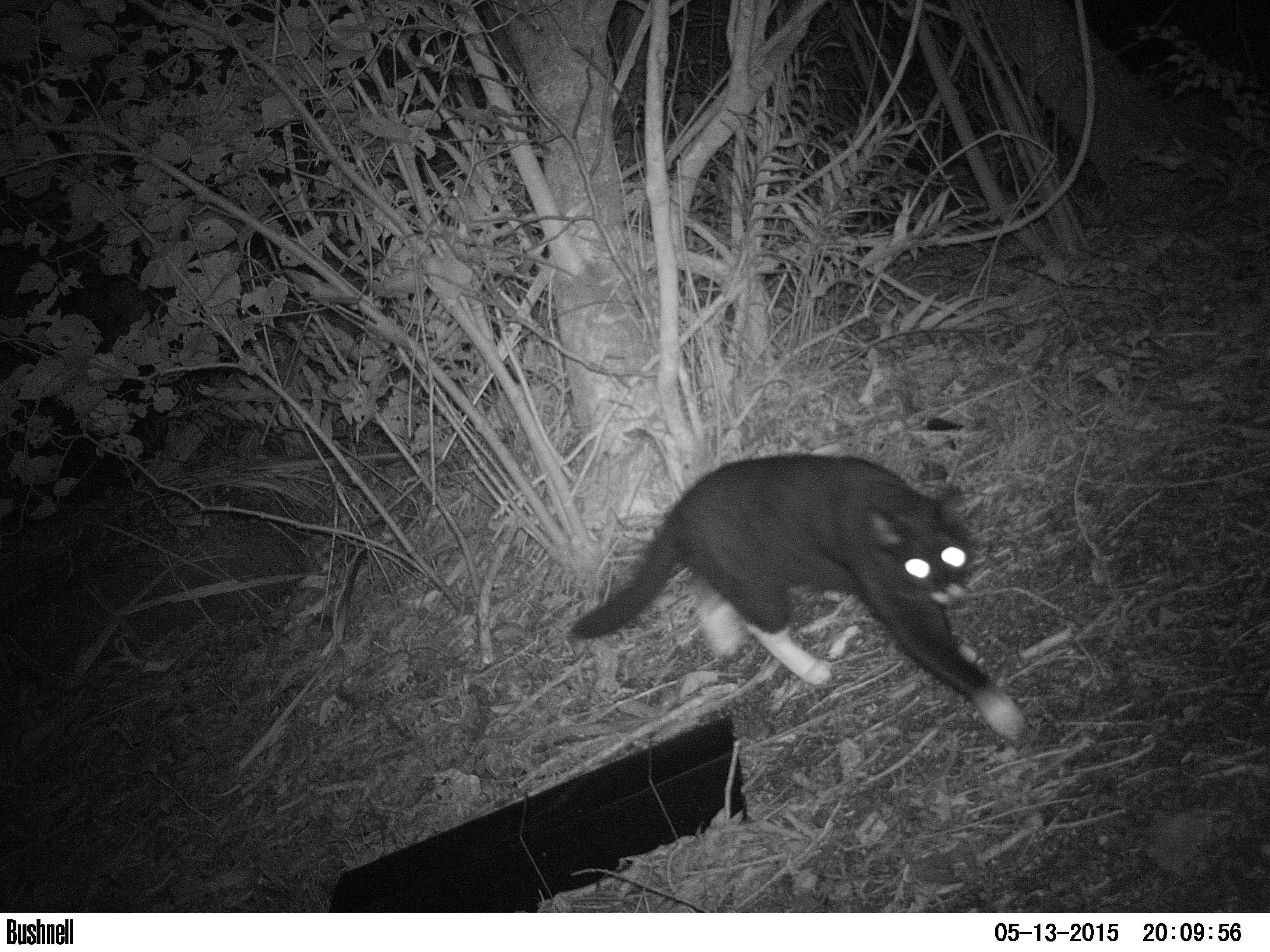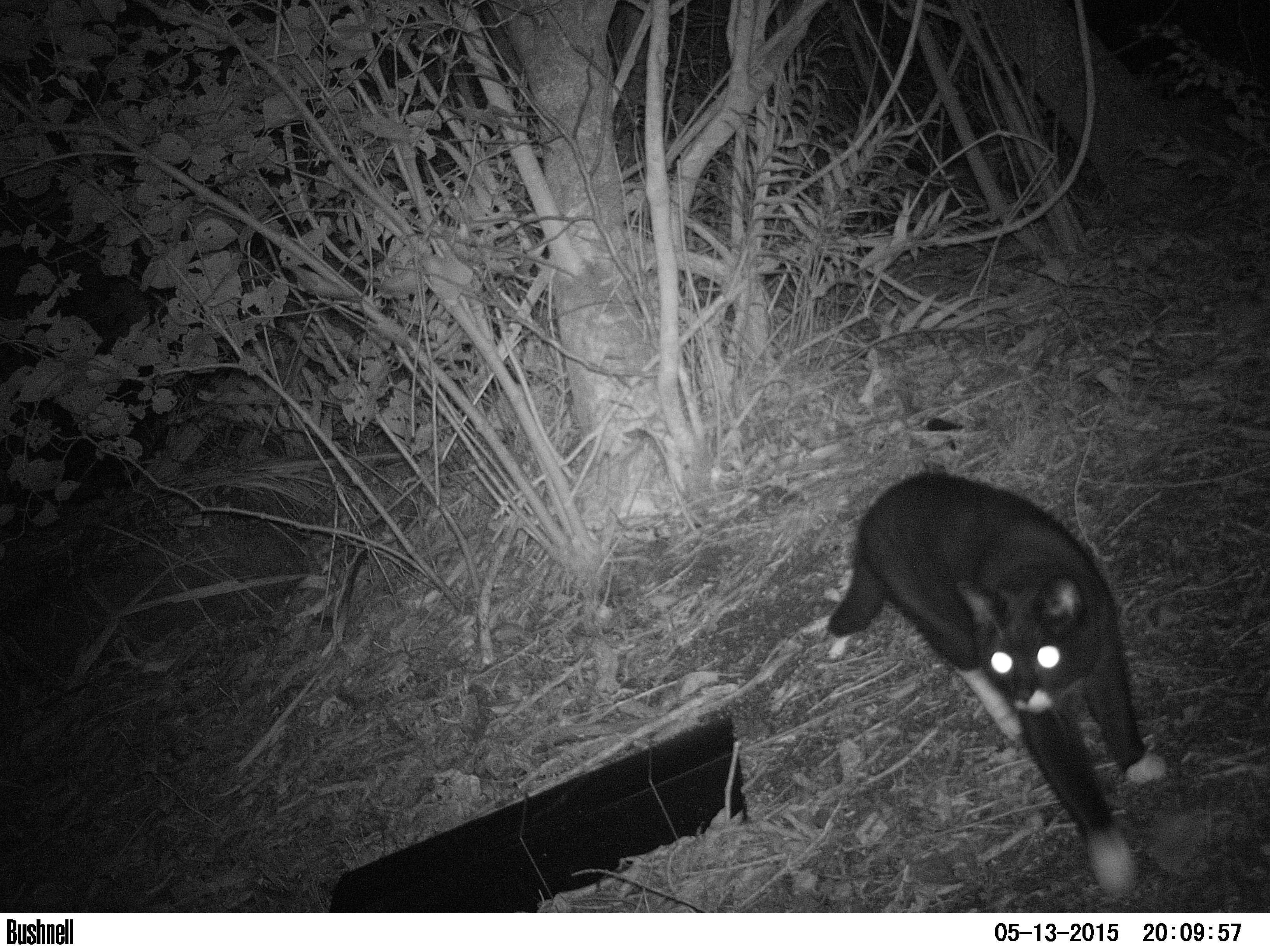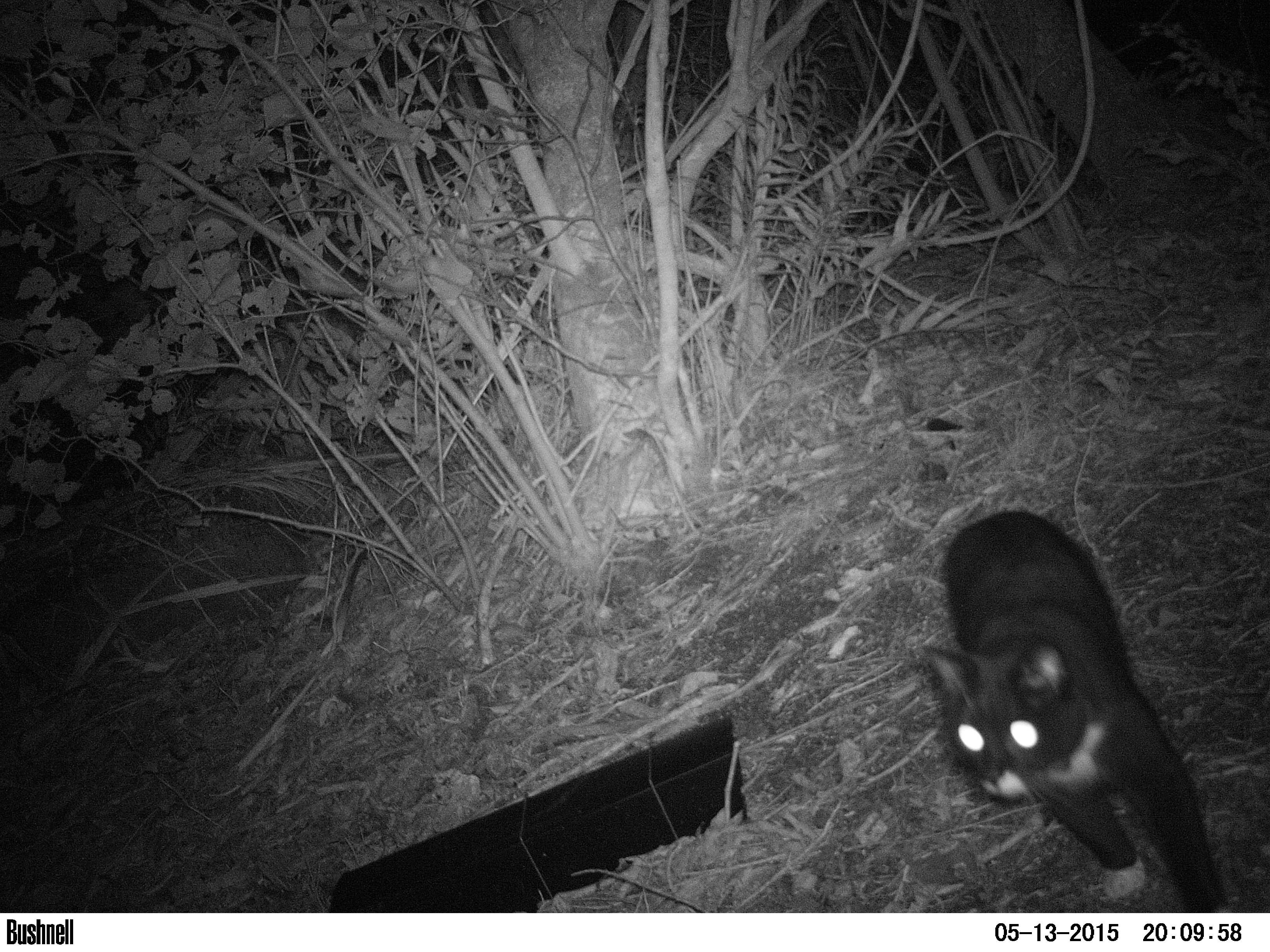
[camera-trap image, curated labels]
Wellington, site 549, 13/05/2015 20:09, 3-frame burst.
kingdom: Animalia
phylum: Chordata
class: Mammalia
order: Carnivora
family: Felidae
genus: Felis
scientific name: Felis catus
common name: cat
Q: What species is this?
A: Cat (Felis catus).